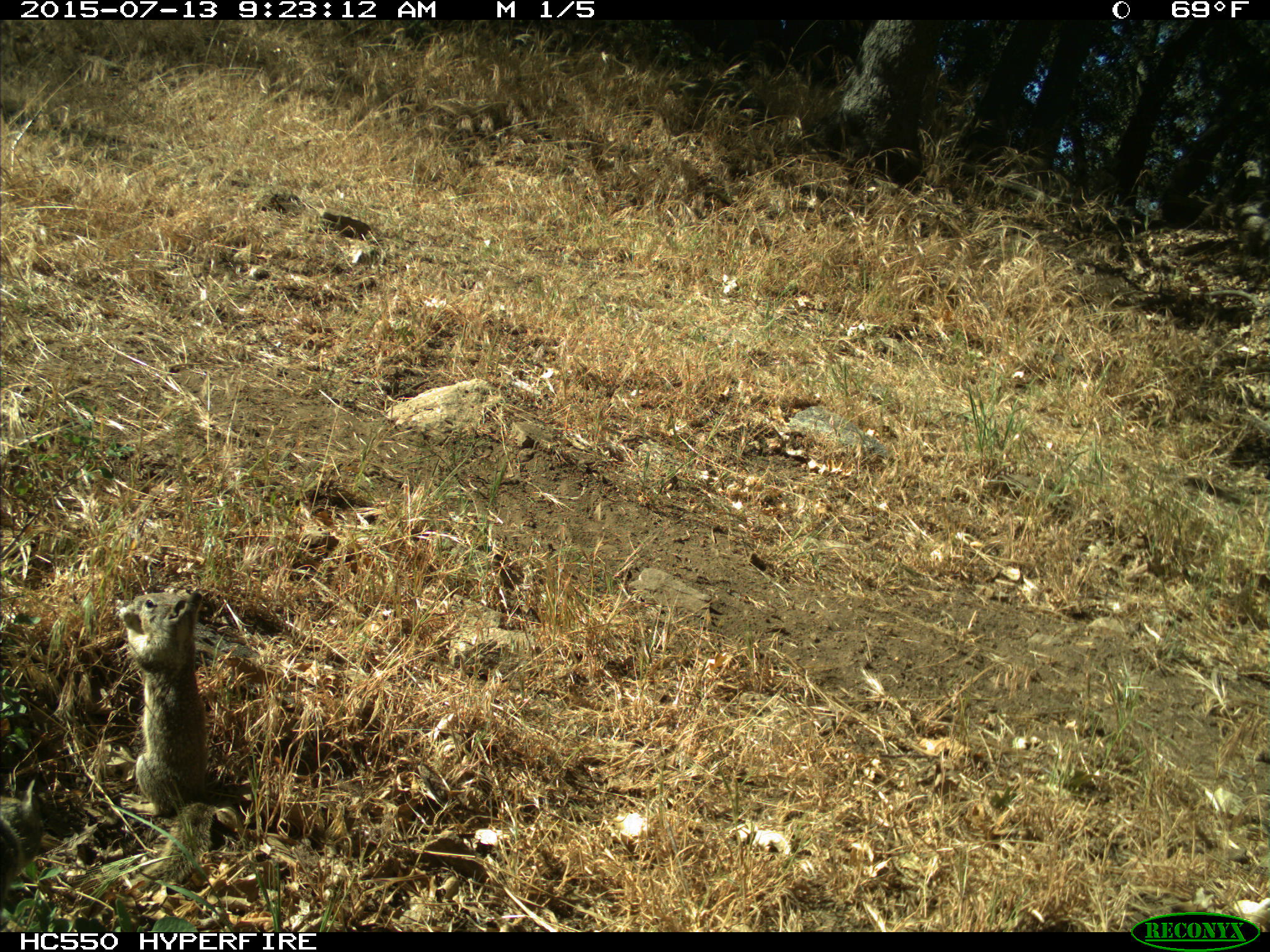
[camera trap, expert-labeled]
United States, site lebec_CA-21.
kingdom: Animalia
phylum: Chordata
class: Mammalia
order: Rodentia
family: Sciuridae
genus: Otospermophilus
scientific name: Otospermophilus beecheyi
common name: california ground squirrel